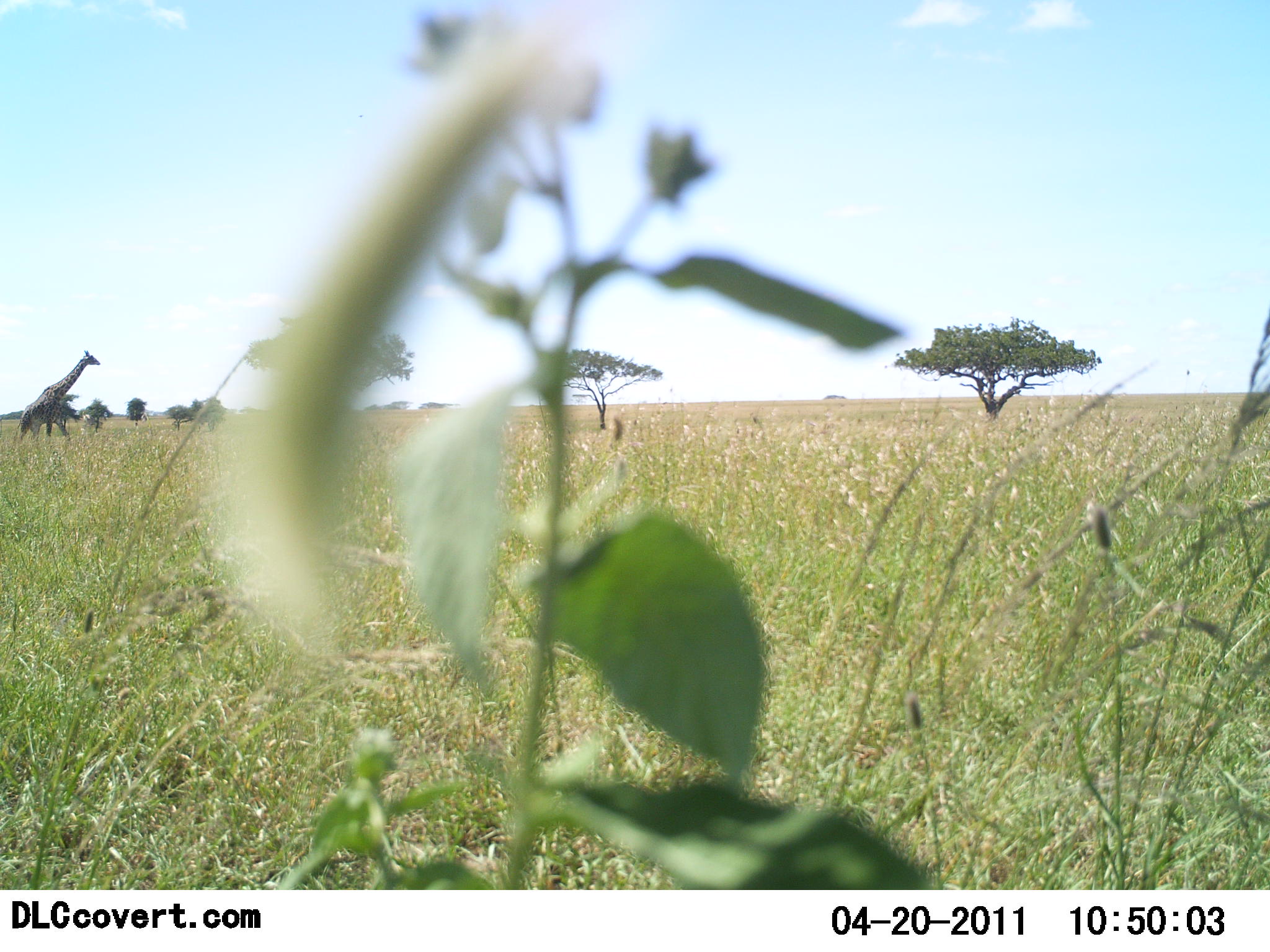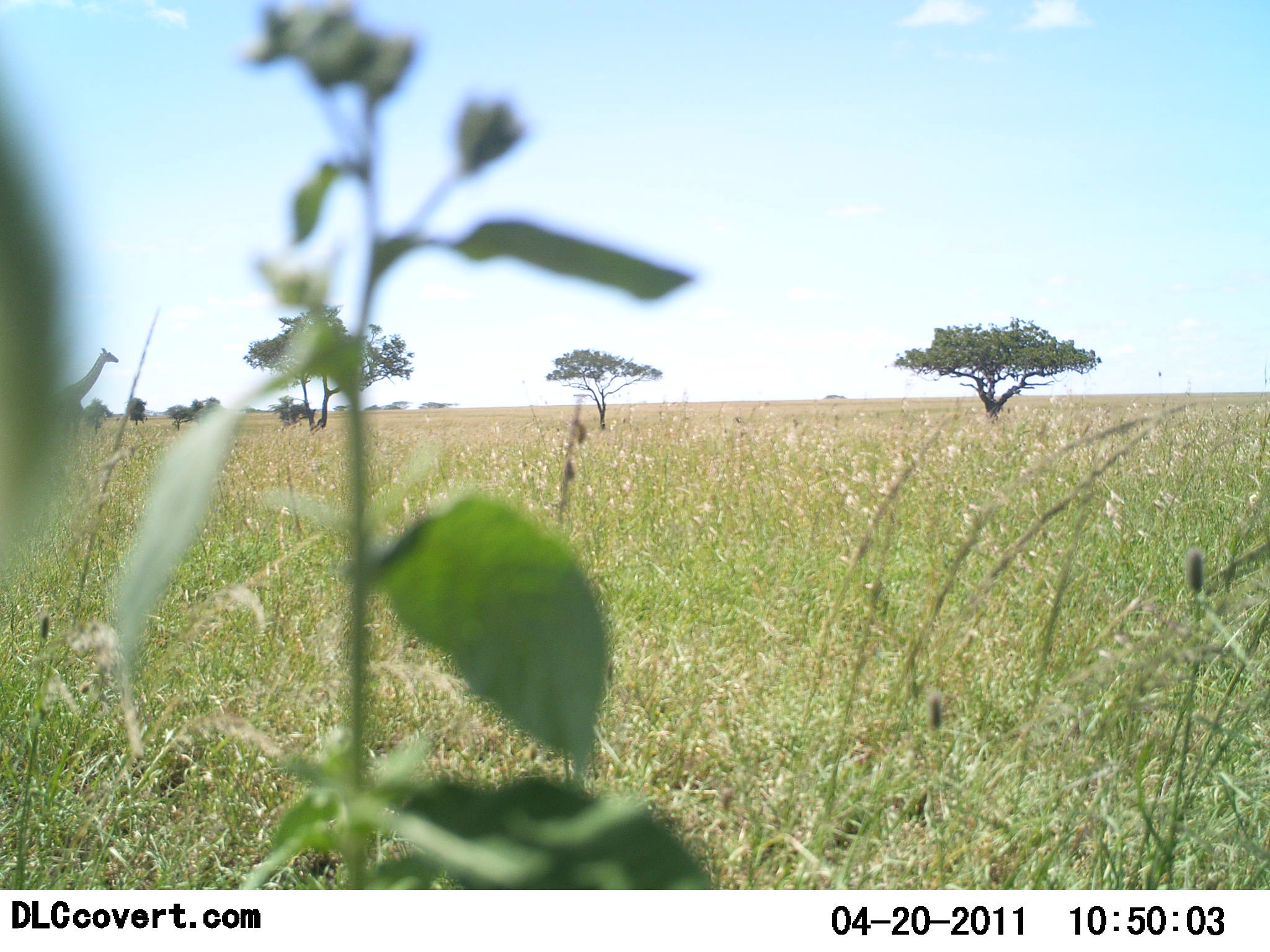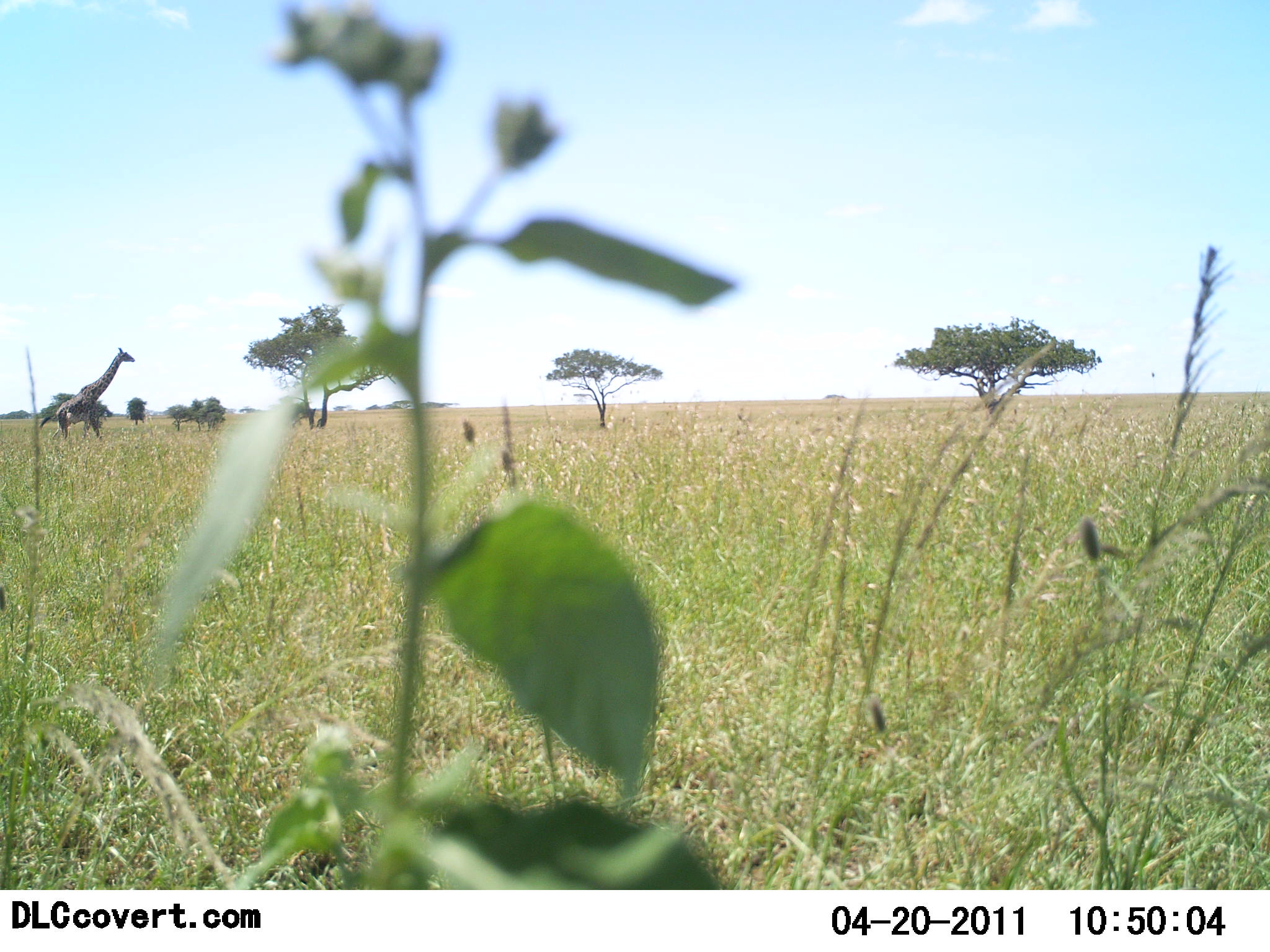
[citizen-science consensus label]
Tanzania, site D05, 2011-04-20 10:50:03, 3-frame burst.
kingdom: Animalia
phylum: Chordata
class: Mammalia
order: Artiodactyla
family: Giraffidae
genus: Giraffa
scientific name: Giraffa camelopardalis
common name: giraffe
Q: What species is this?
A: Giraffe (Giraffa camelopardalis).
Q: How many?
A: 1.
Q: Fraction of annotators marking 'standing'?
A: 8%.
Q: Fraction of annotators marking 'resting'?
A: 0%.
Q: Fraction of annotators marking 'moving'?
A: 92%.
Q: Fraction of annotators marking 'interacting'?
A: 0%.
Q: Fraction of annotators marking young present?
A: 0%.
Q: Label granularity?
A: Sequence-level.